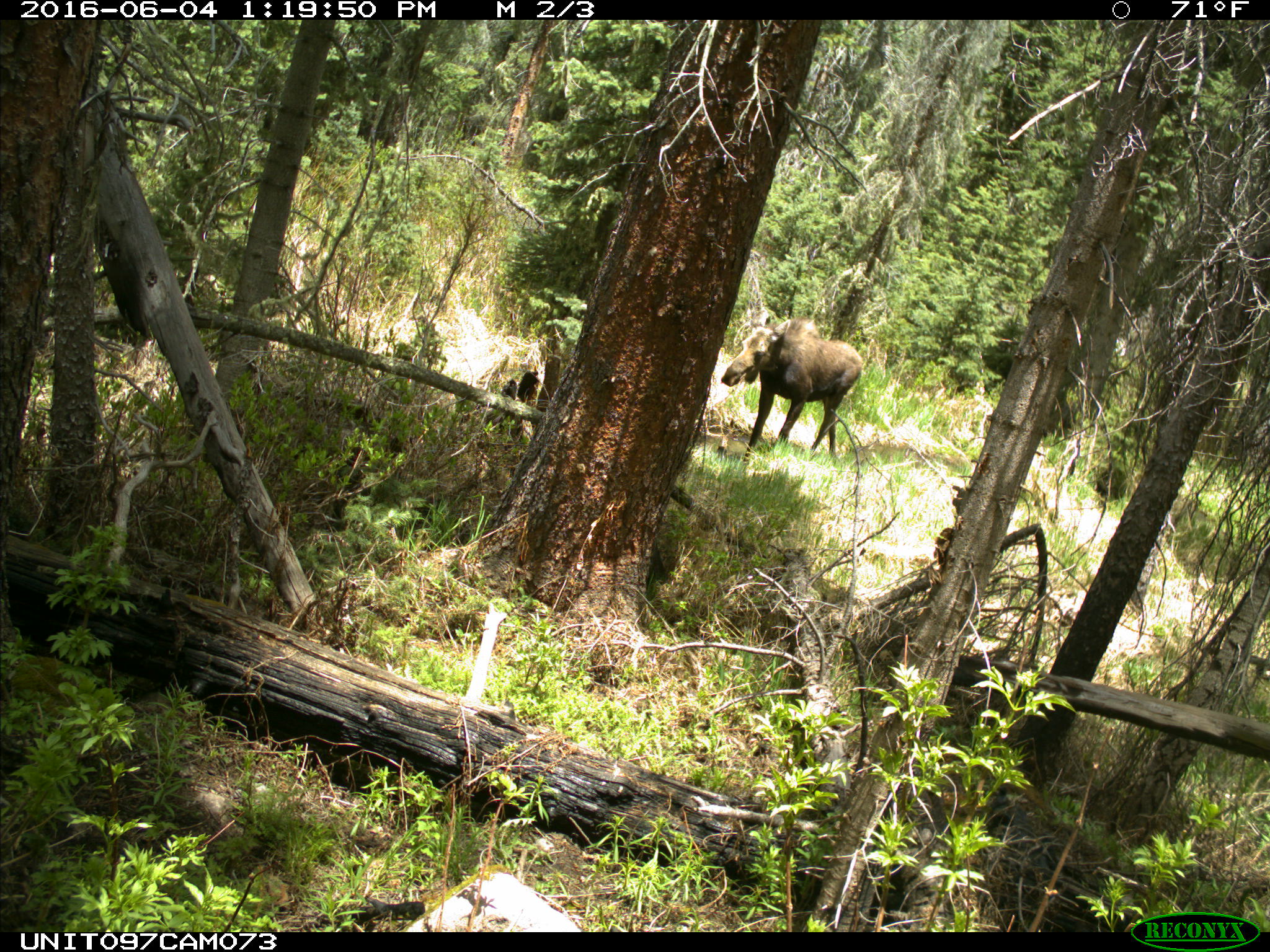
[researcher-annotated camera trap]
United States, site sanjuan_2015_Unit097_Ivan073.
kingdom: Animalia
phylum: Chordata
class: Mammalia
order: Artiodactyla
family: Cervidae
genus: Alces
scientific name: Alces alces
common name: moose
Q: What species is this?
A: Alces alces (moose).